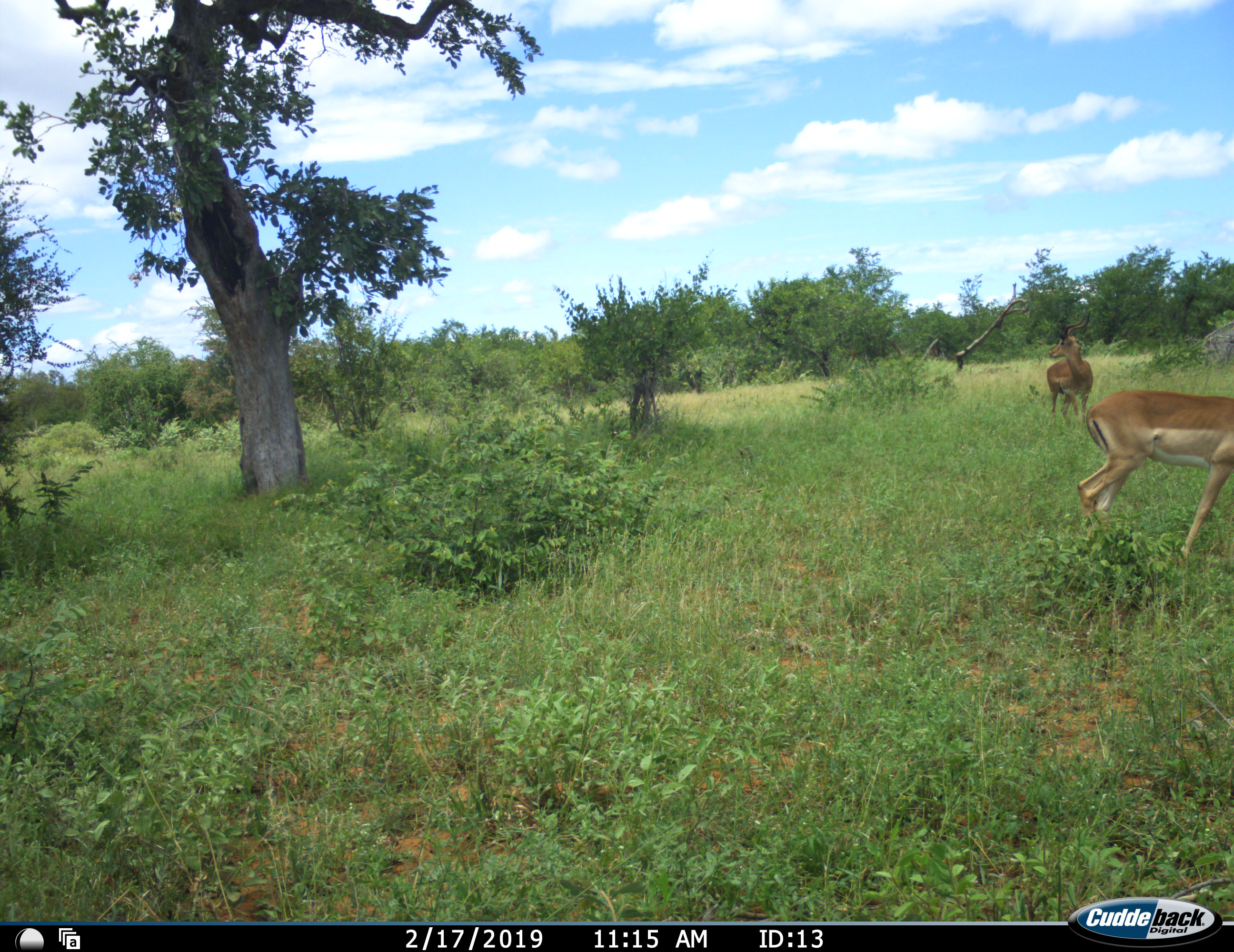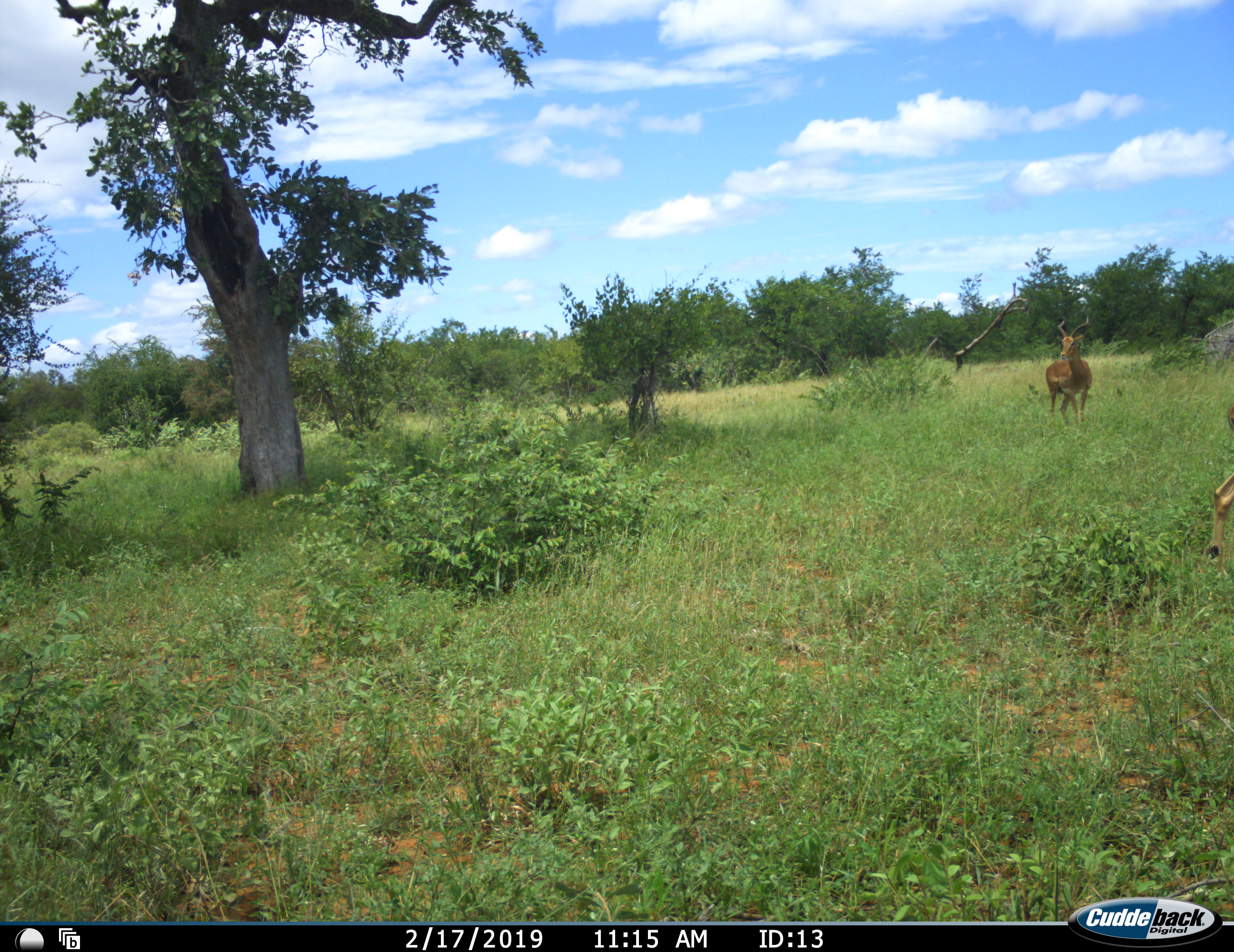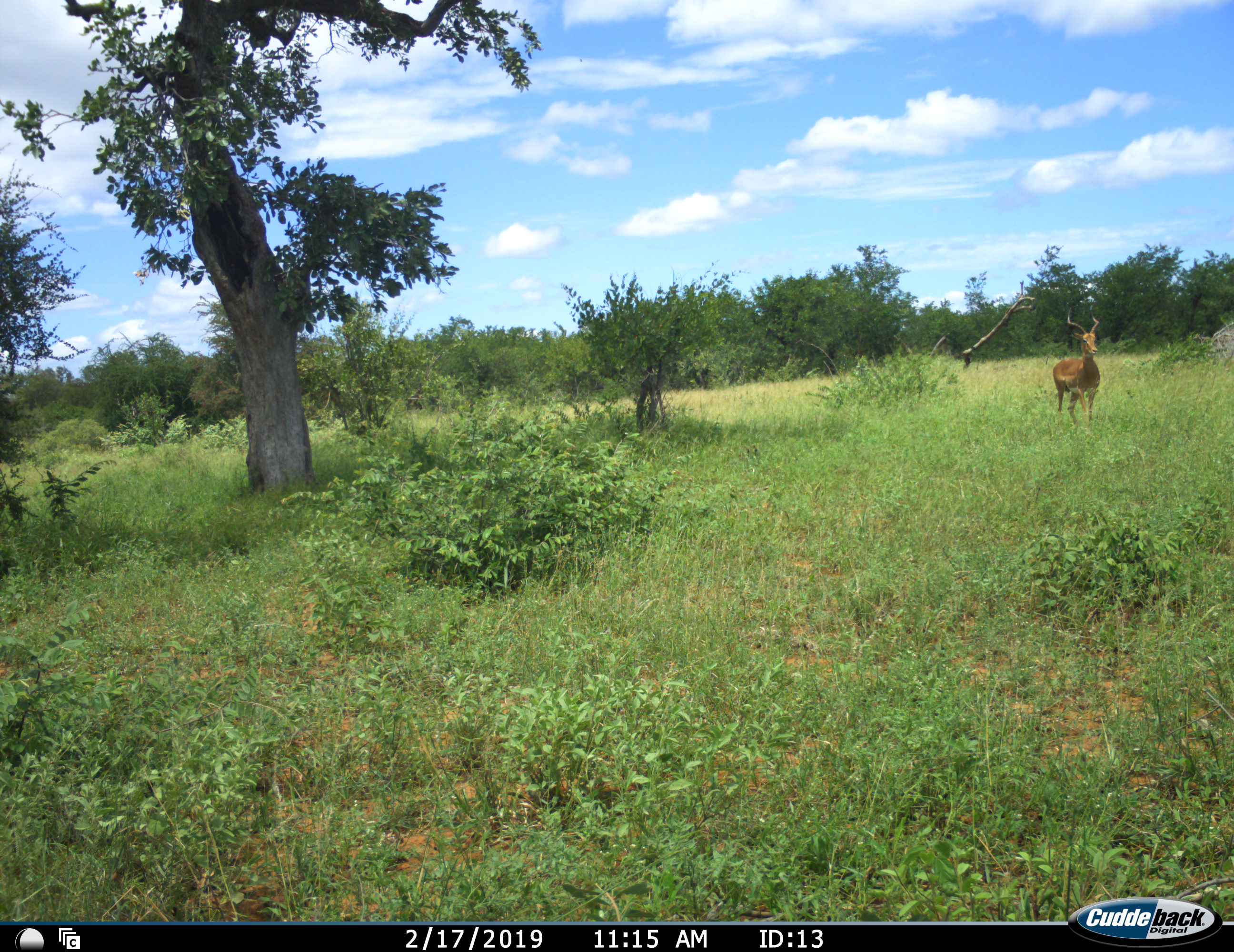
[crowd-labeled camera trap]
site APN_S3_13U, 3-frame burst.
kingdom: Animalia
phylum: Chordata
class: Mammalia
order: Artiodactyla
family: Bovidae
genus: Aepyceros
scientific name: Aepyceros melampus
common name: impala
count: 2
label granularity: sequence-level